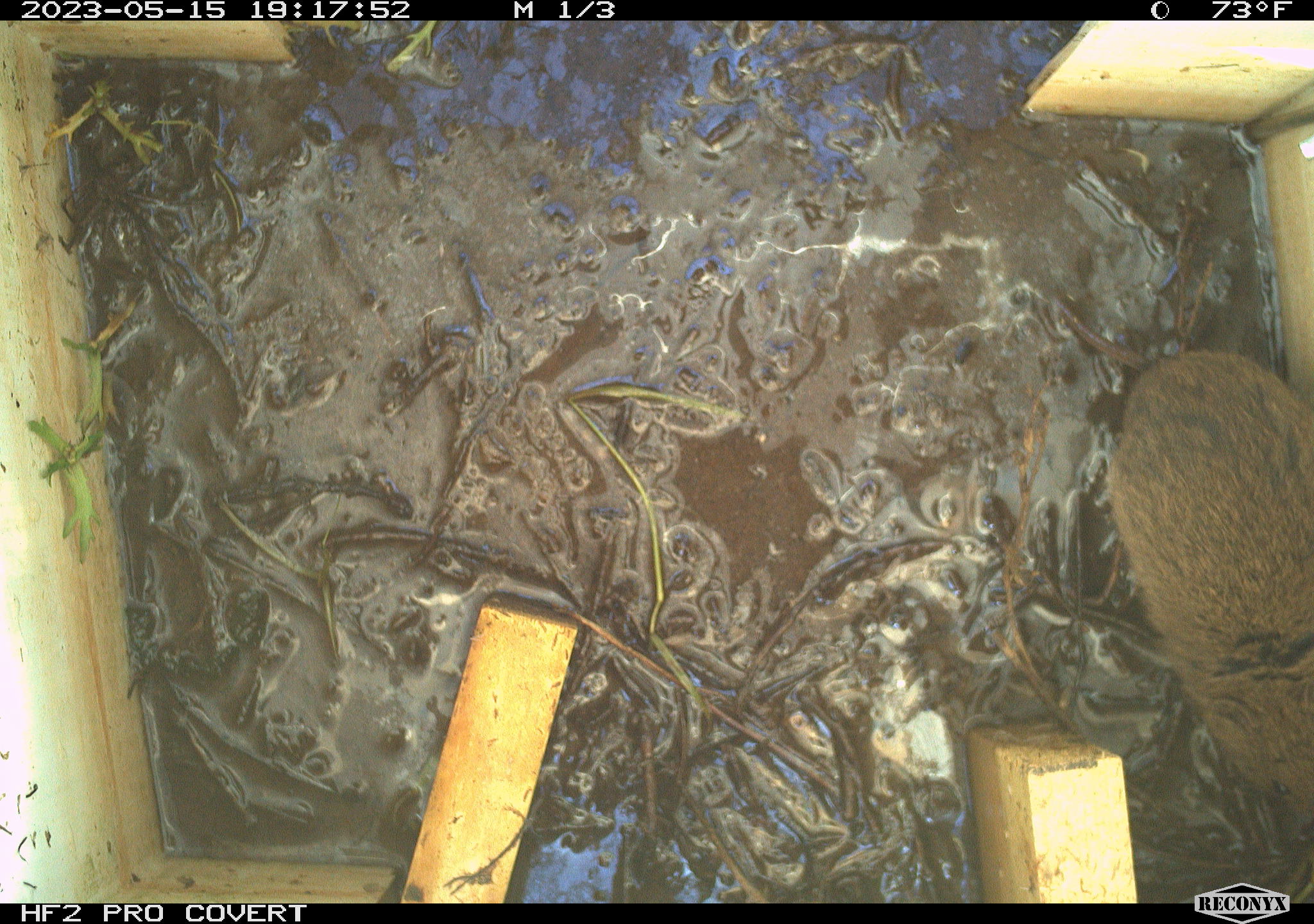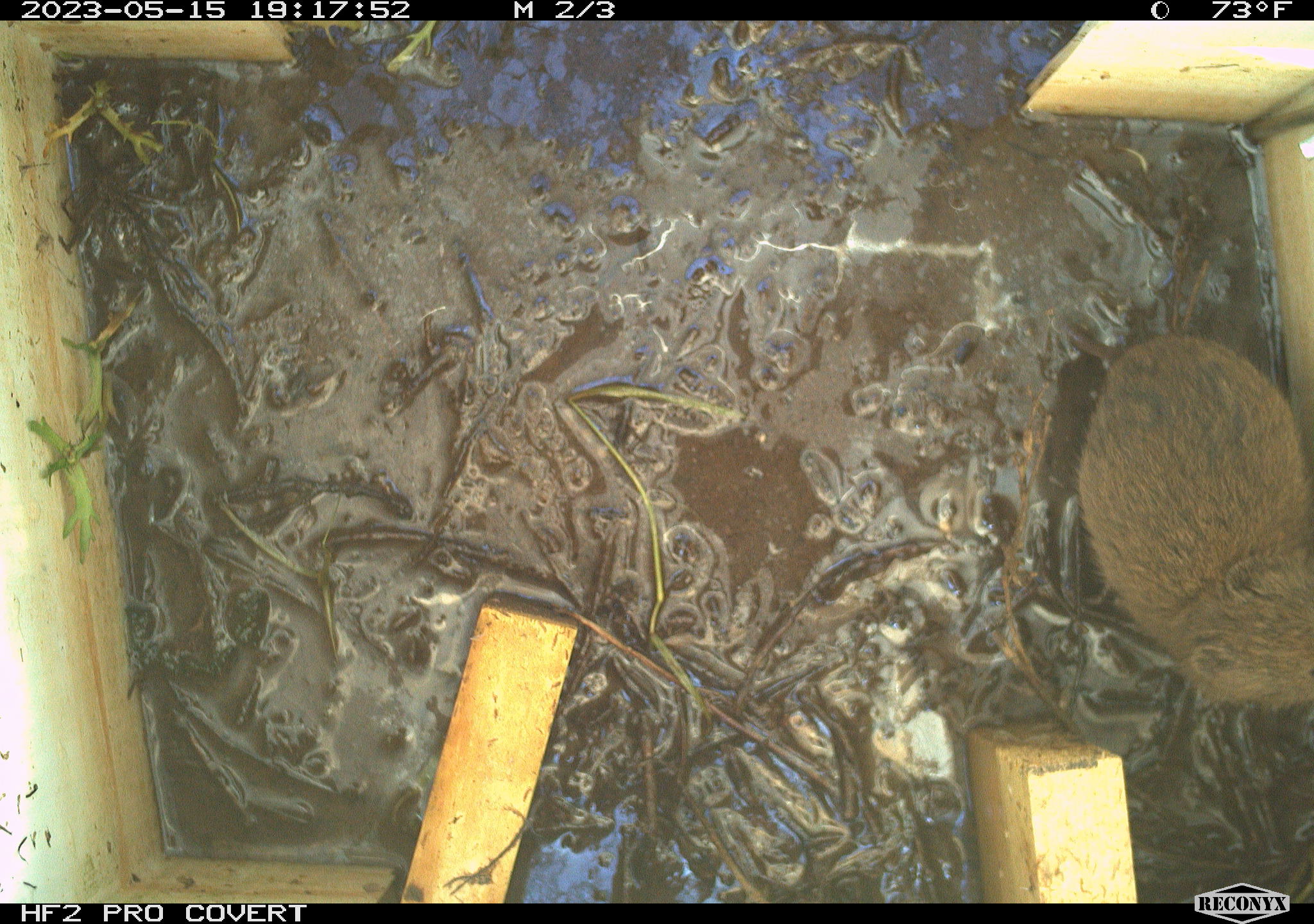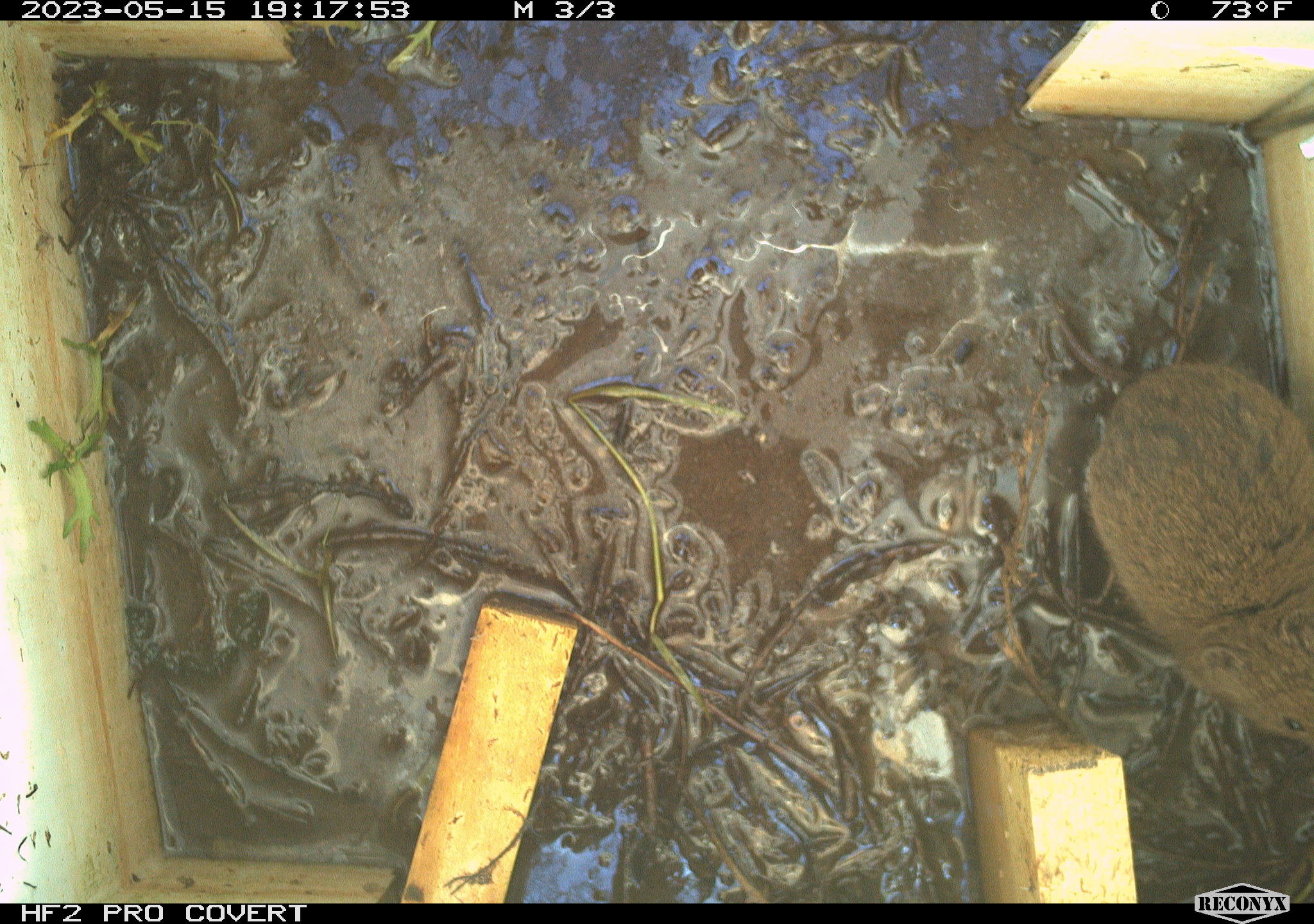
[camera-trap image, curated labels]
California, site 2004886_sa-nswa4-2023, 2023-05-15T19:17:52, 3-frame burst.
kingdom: Animalia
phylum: Chordata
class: Mammalia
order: Rodentia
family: Cricetidae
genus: Microtus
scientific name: Microtus californicus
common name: california vole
California vole (Microtus californicus).